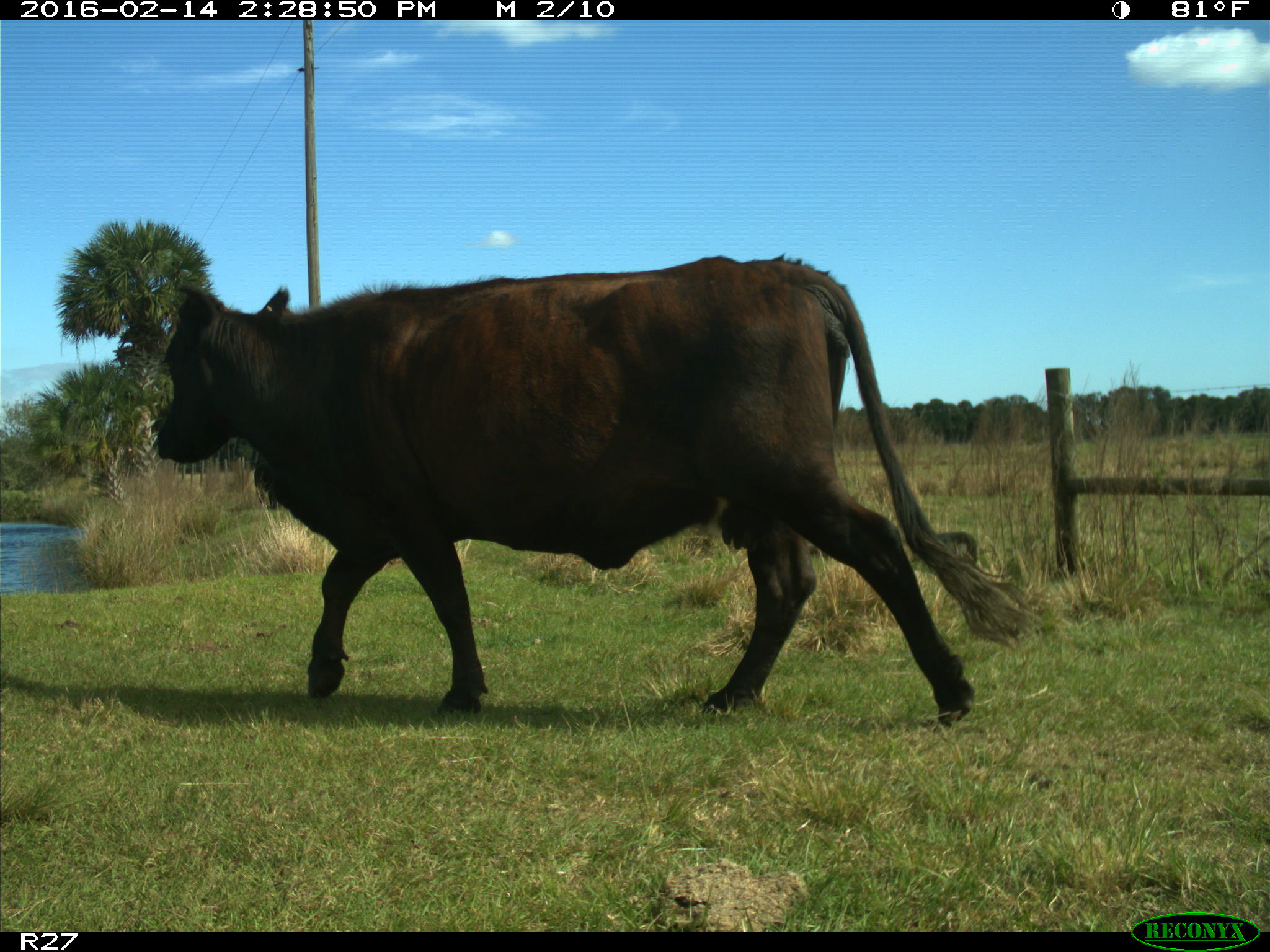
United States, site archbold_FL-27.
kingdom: Animalia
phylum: Chordata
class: Mammalia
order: Artiodactyla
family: Bovidae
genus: Bos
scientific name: Bos taurus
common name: domestic cow